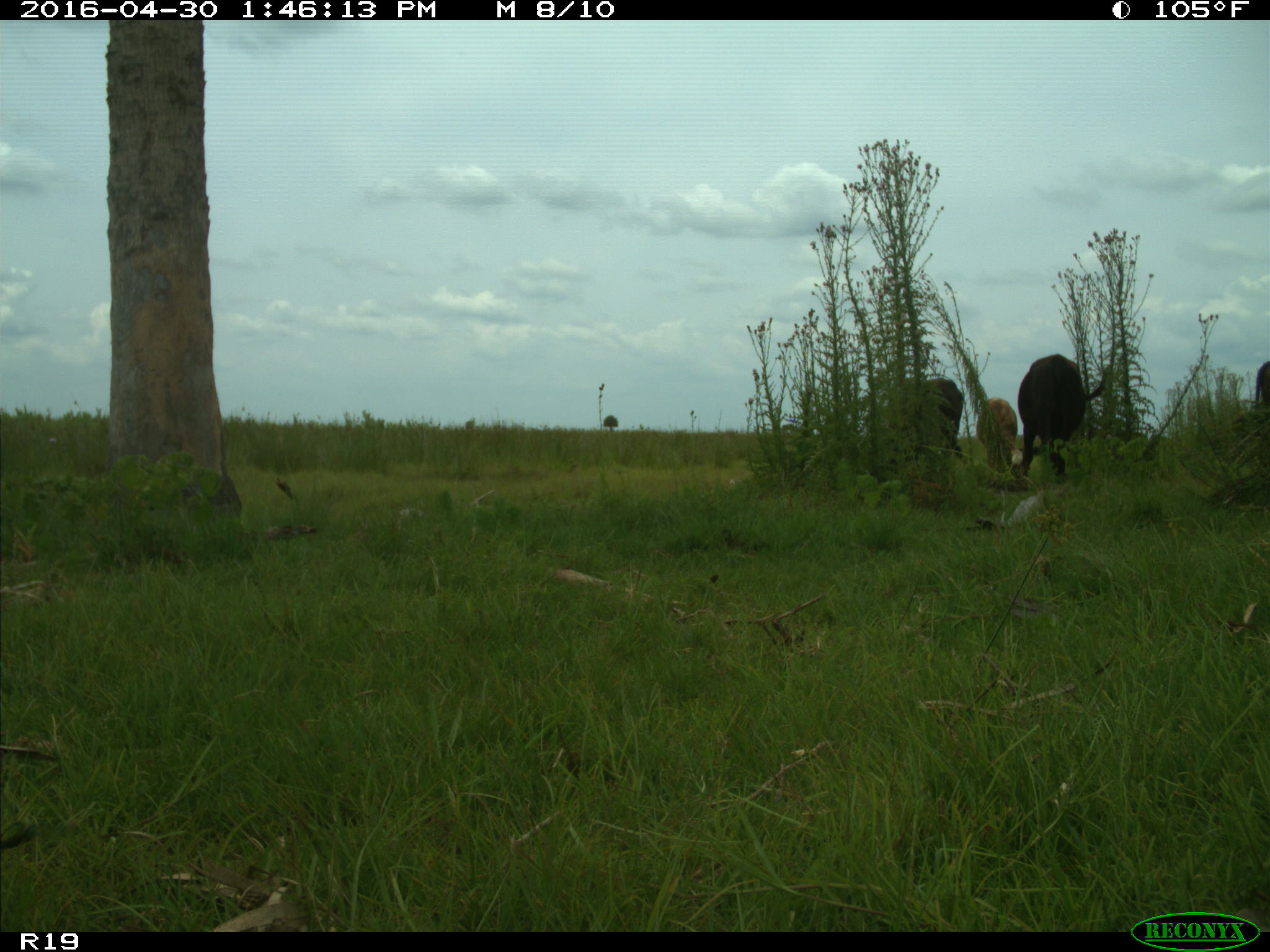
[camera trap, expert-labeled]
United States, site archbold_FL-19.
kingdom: Animalia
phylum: Chordata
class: Mammalia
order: Artiodactyla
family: Bovidae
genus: Bos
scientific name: Bos taurus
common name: domestic cow